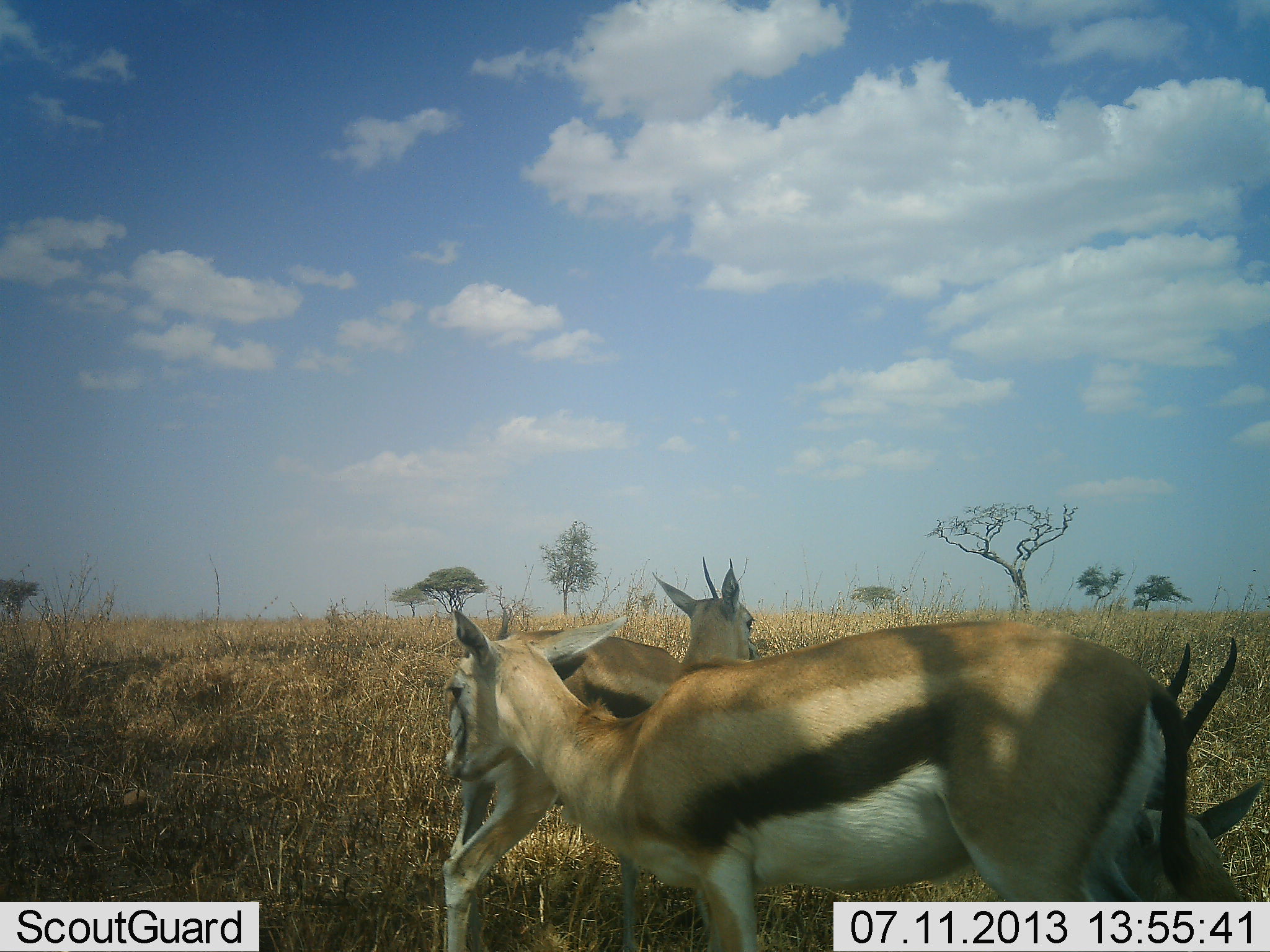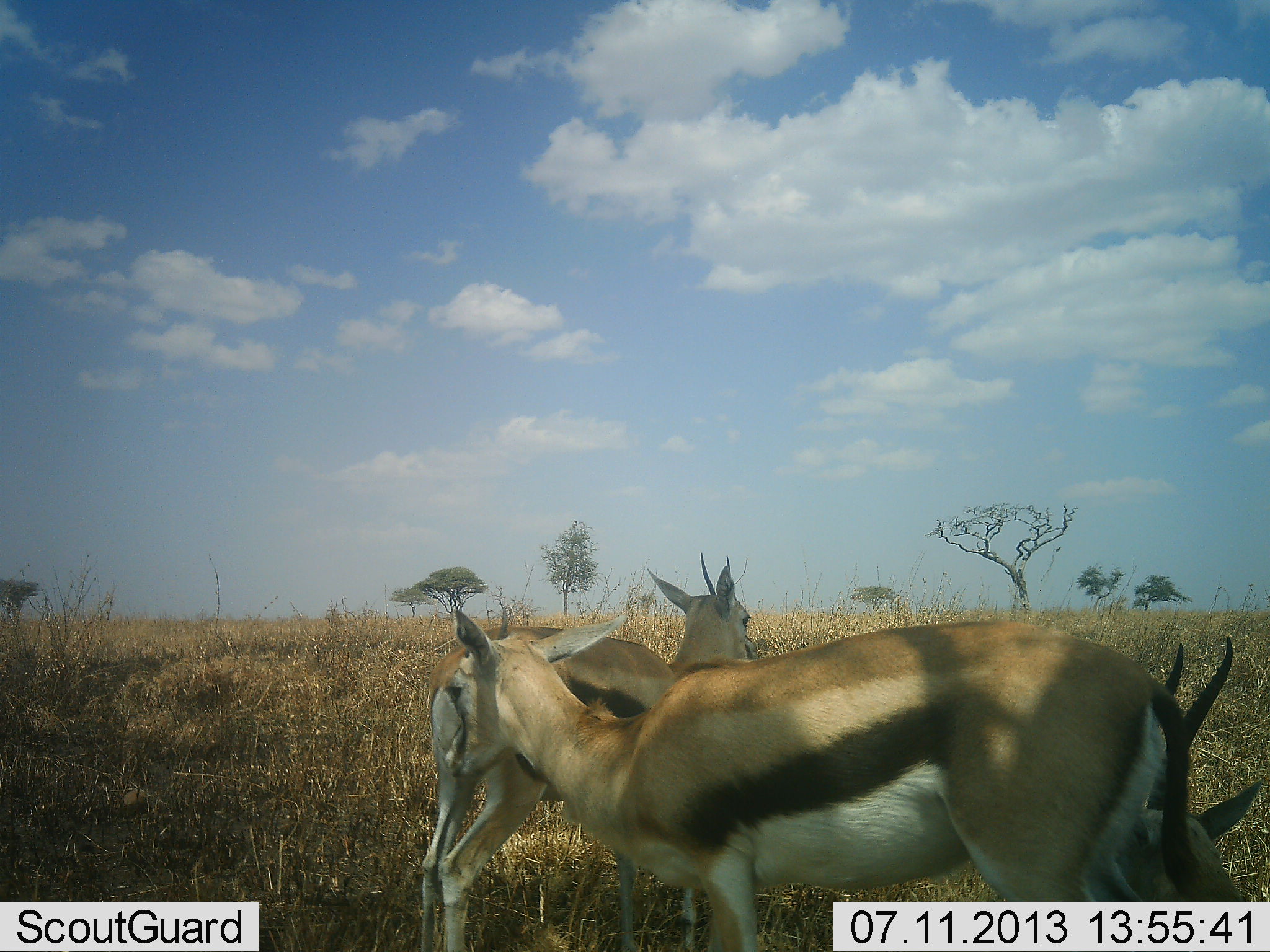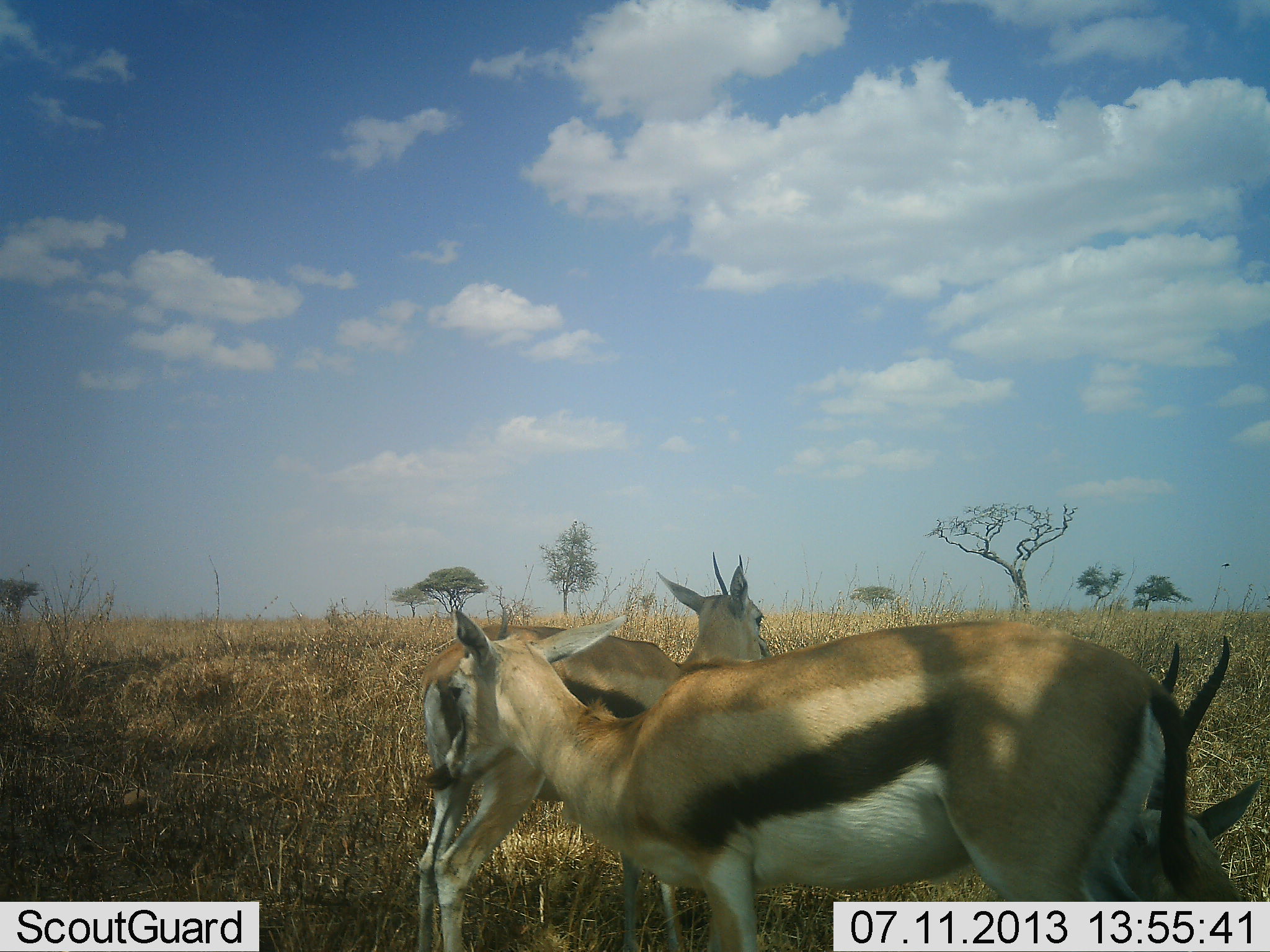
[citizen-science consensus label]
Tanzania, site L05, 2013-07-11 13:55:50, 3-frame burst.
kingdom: Animalia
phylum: Chordata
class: Mammalia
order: Artiodactyla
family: Bovidae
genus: Eudorcas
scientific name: Eudorcas thomsonii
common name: thomson's gazelle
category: gazellethomsons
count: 3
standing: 90%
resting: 60%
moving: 10%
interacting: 0%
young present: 0%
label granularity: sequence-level